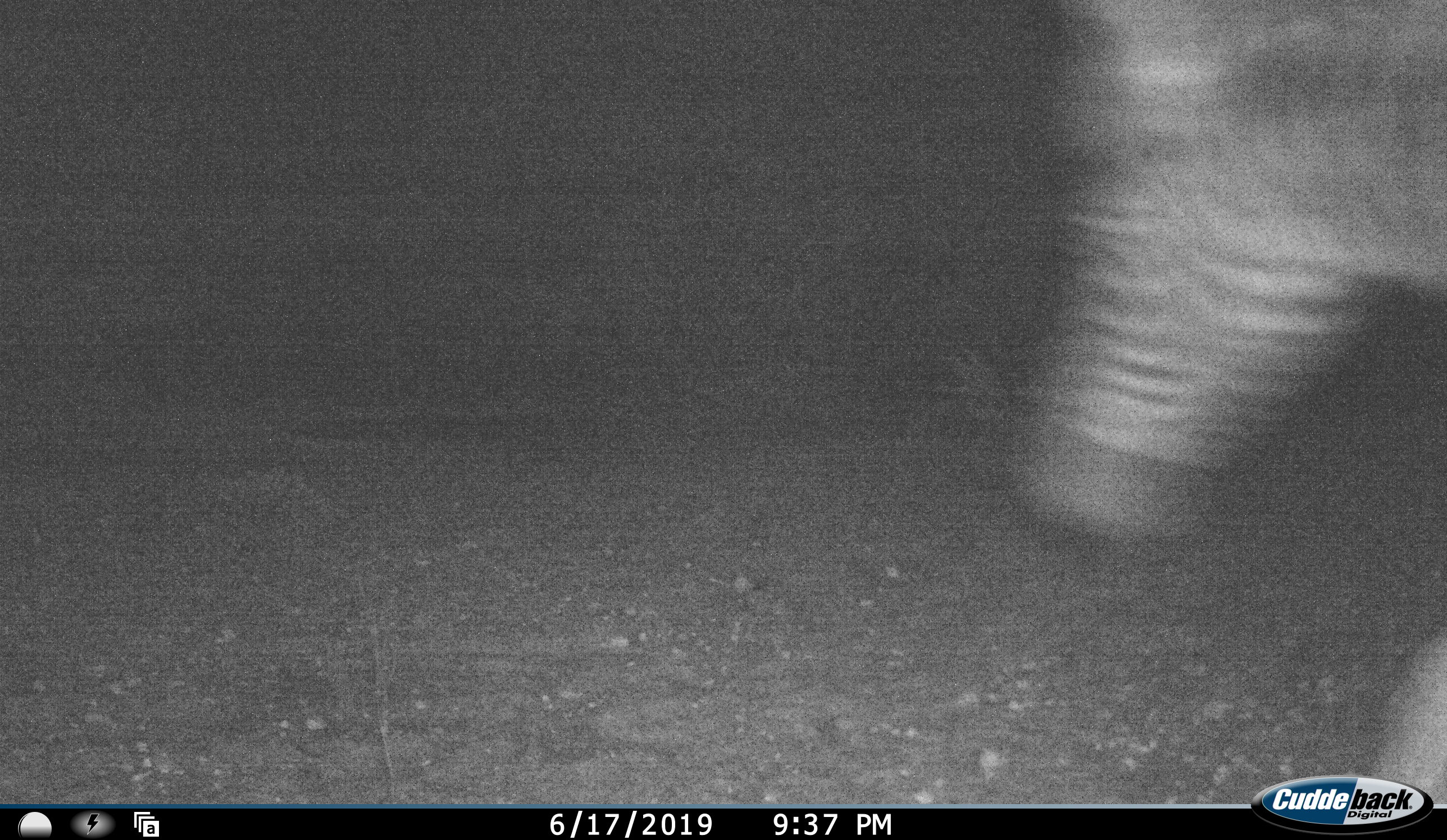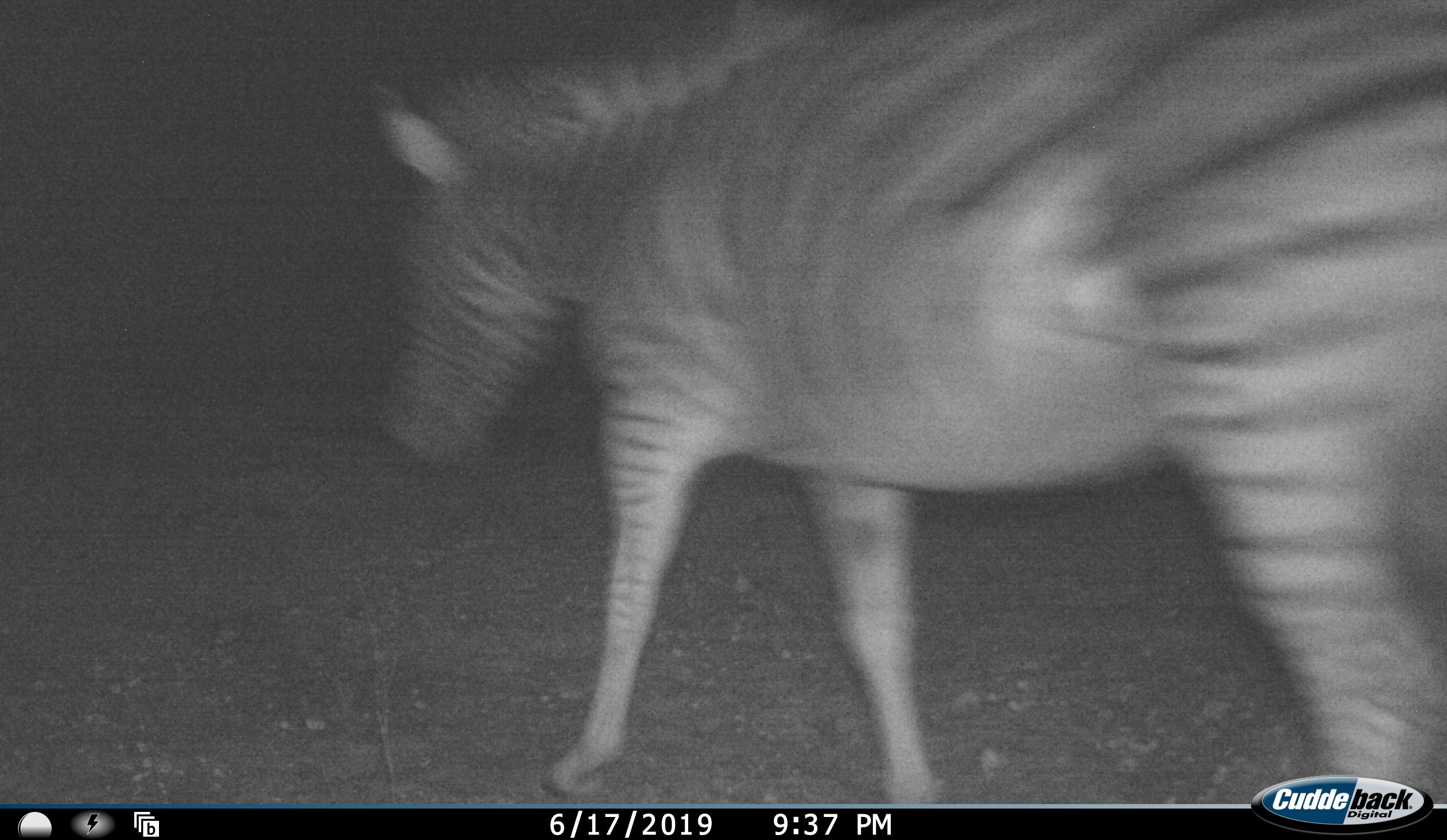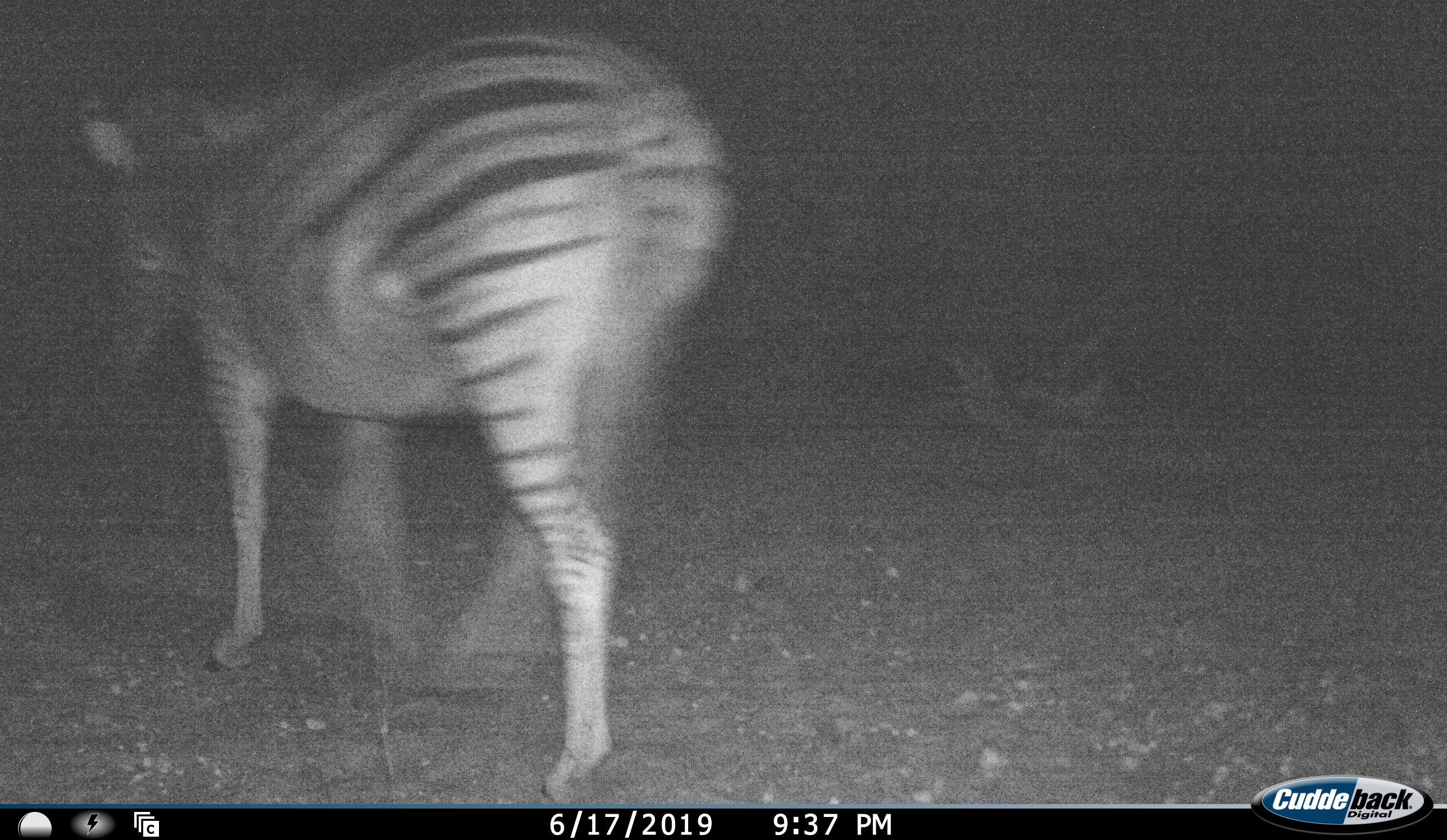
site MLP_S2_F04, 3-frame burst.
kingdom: Animalia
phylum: Chordata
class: Mammalia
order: Perissodactyla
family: Equidae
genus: Equus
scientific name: Equus quagga burchellii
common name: burchell's zebra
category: zebraburchells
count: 1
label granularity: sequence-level